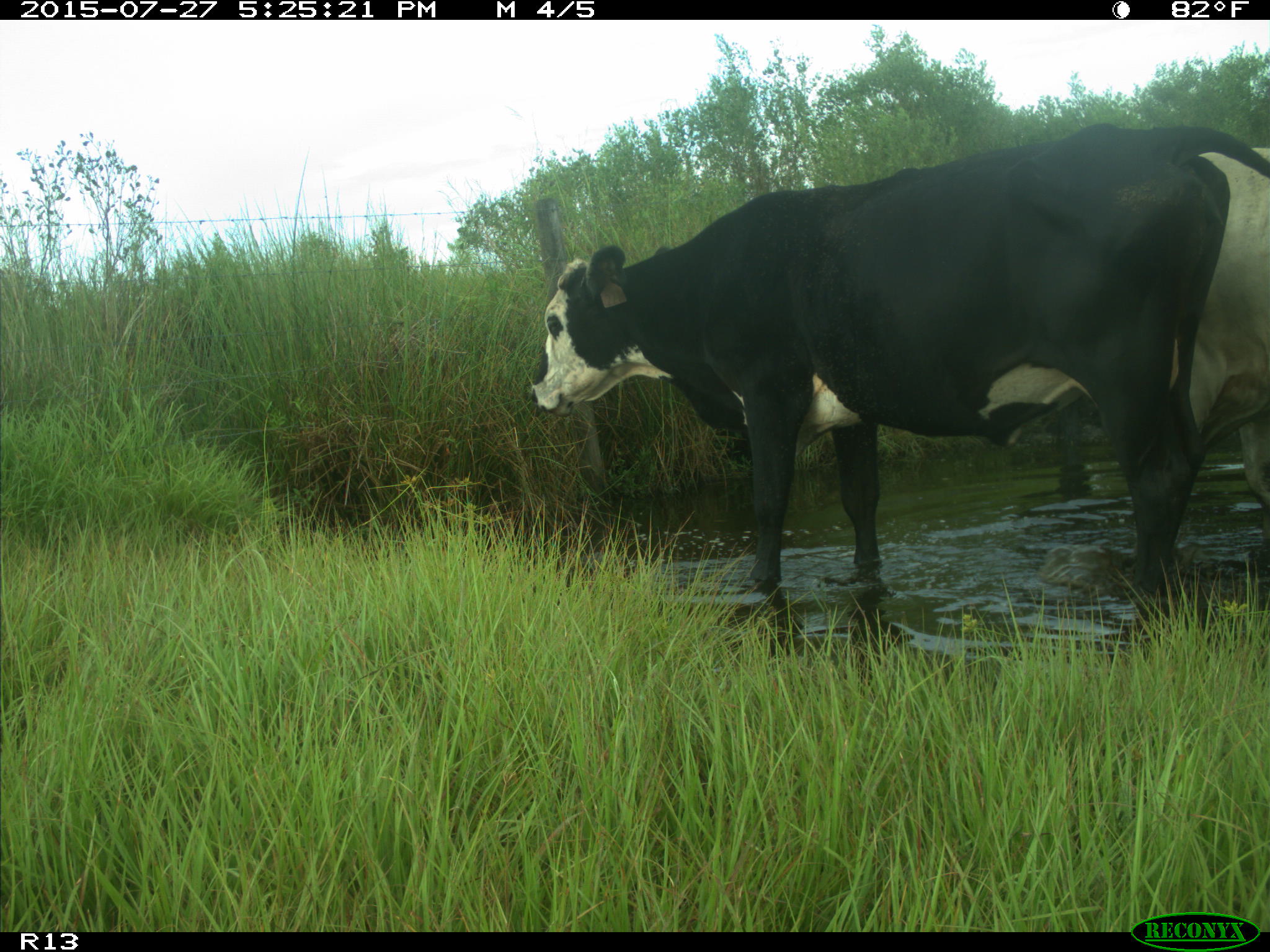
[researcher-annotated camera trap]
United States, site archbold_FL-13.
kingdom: Animalia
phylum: Chordata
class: Mammalia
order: Artiodactyla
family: Bovidae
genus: Bos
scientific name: Bos taurus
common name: domestic cow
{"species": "Bos taurus (domestic cow)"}